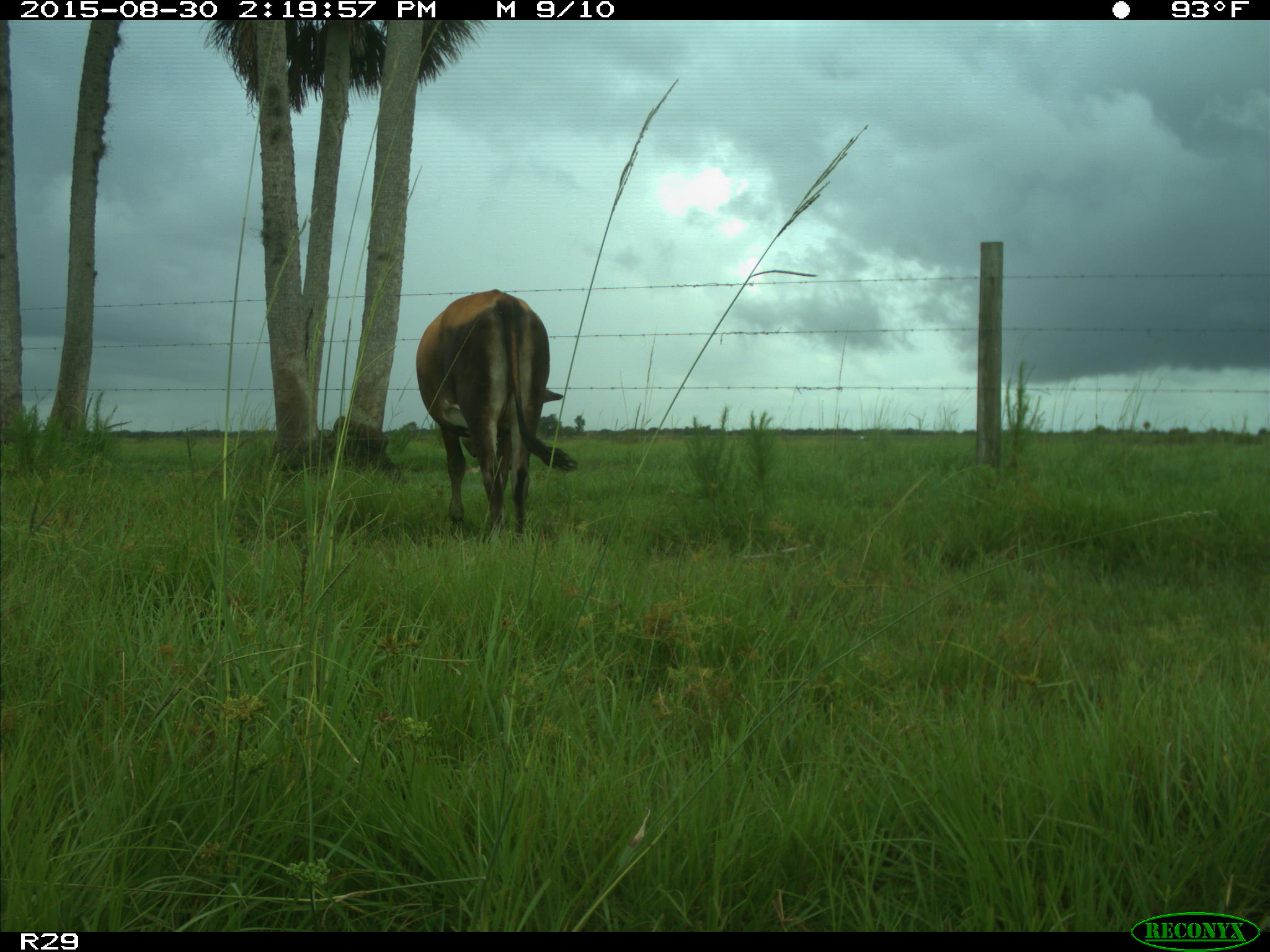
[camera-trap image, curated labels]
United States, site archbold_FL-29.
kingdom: Animalia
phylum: Chordata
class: Mammalia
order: Artiodactyla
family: Bovidae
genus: Bos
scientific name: Bos taurus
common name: domestic cow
Bos taurus (domestic cow).